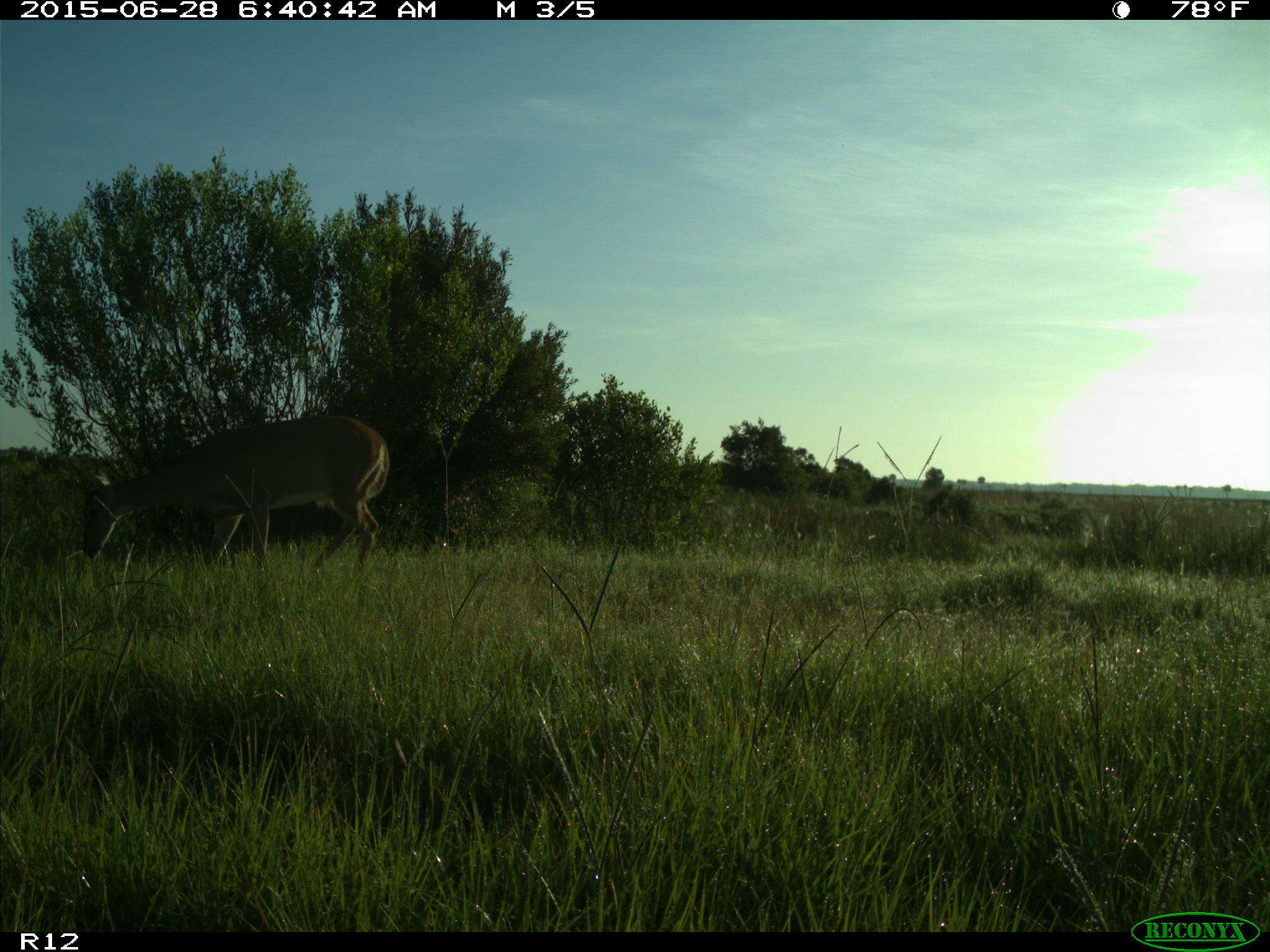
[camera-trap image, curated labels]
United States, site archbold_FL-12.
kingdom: Animalia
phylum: Chordata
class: Mammalia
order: Artiodactyla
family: Cervidae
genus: Odocoileus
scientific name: Odocoileus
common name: deer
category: unidentified deer